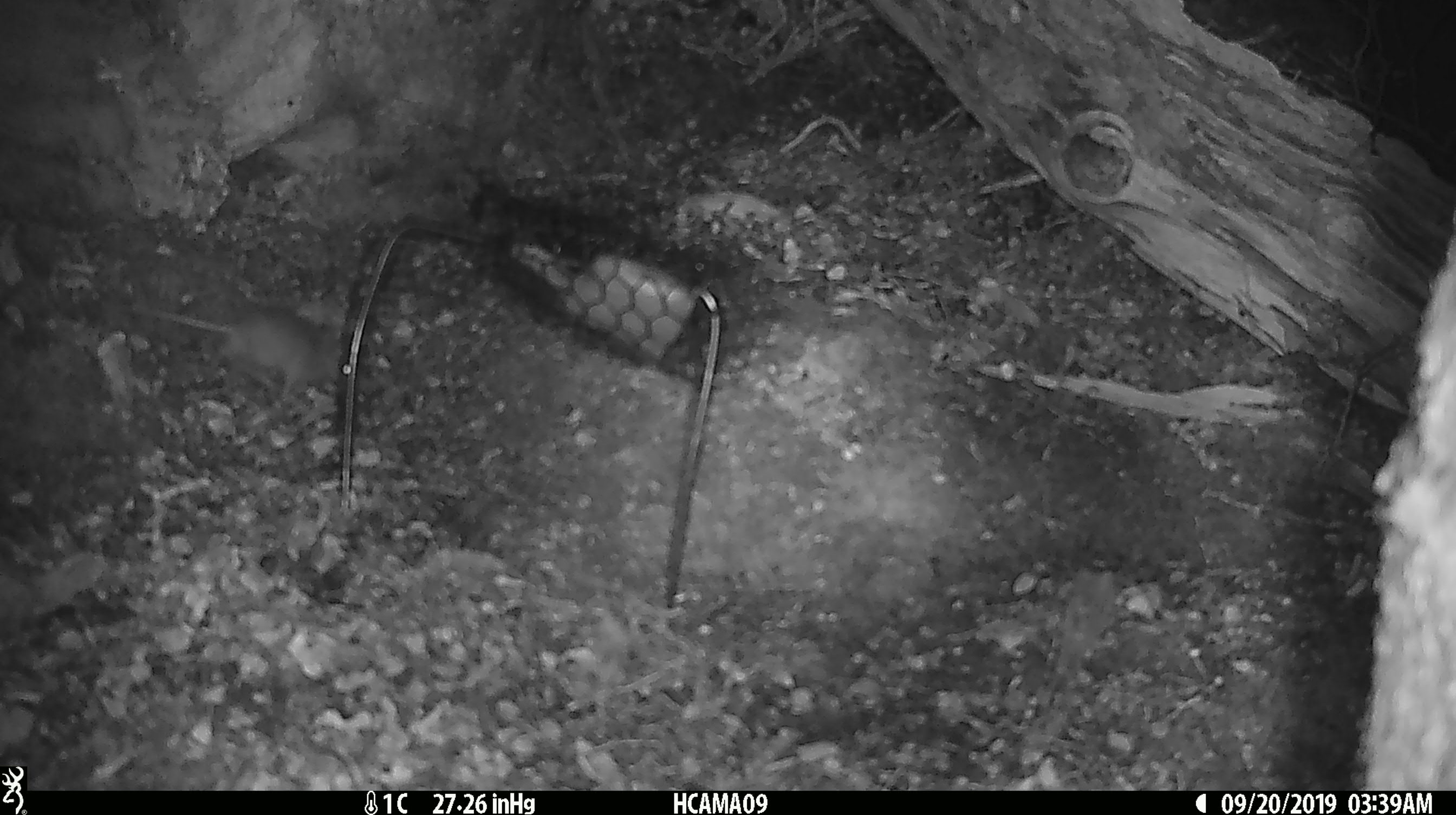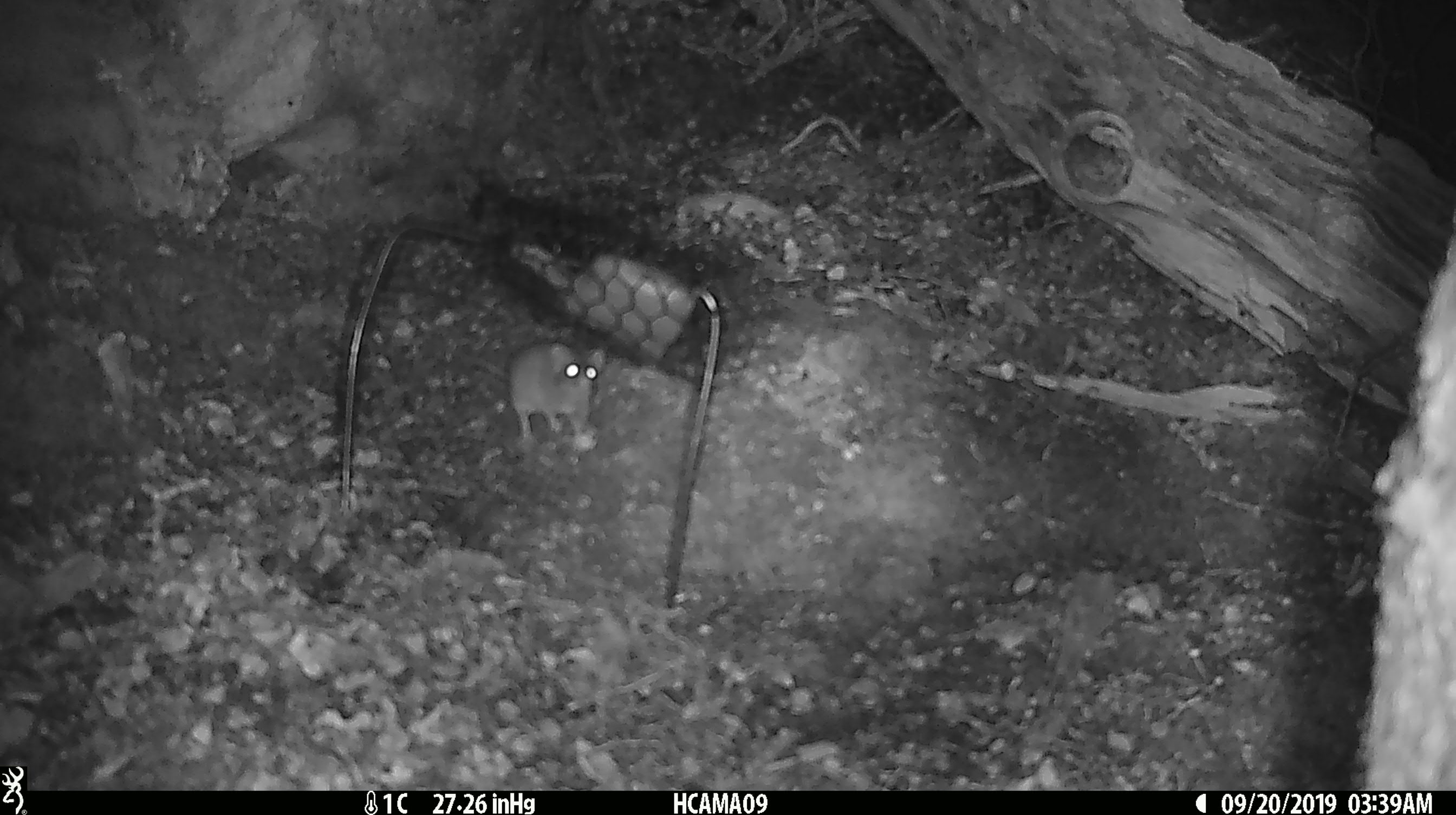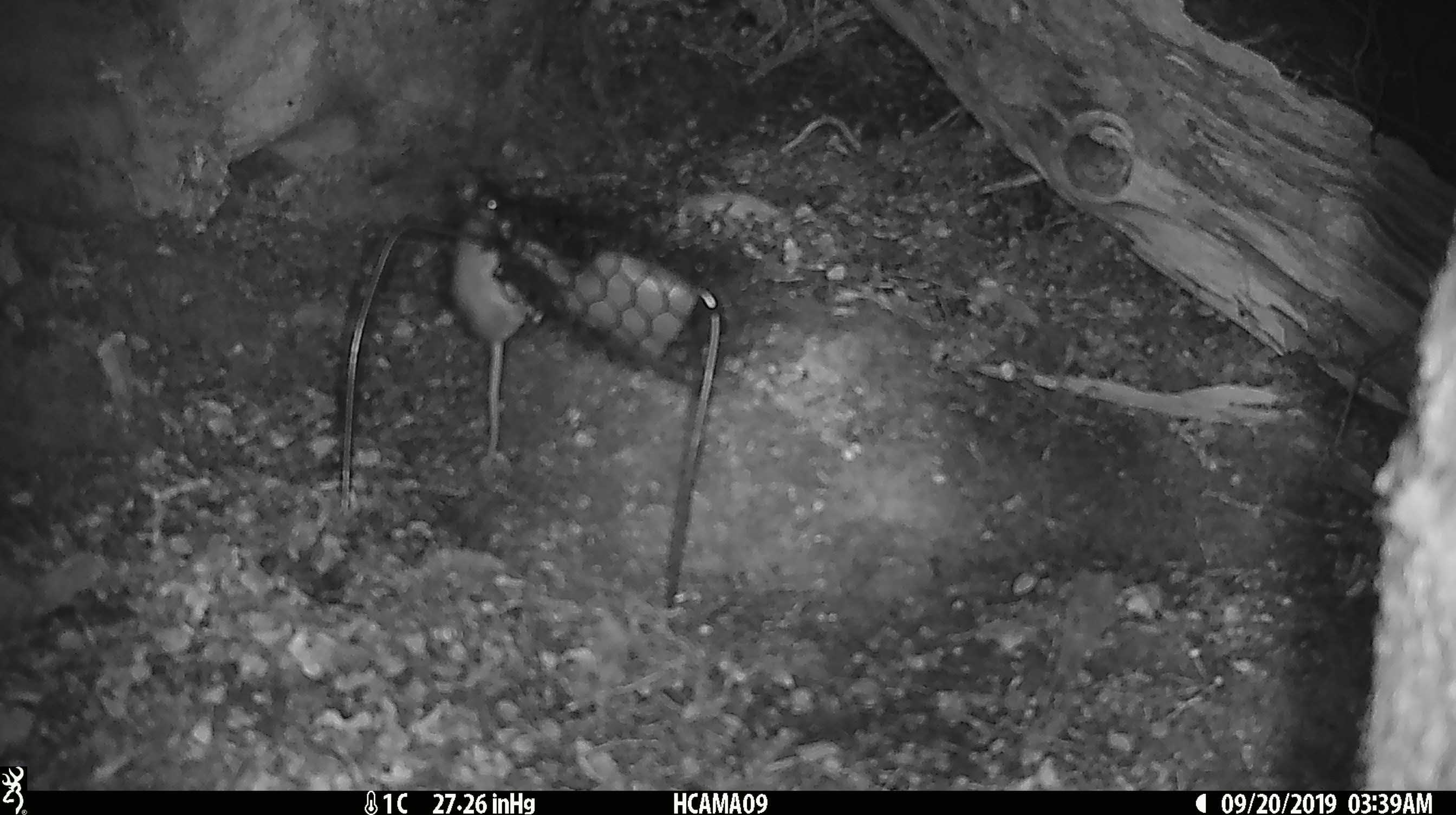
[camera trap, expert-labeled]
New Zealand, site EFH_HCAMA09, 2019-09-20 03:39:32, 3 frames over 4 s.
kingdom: Animalia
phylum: Chordata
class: Mammalia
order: Rodentia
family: Muridae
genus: Mus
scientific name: Mus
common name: mouse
Mouse (Mus).